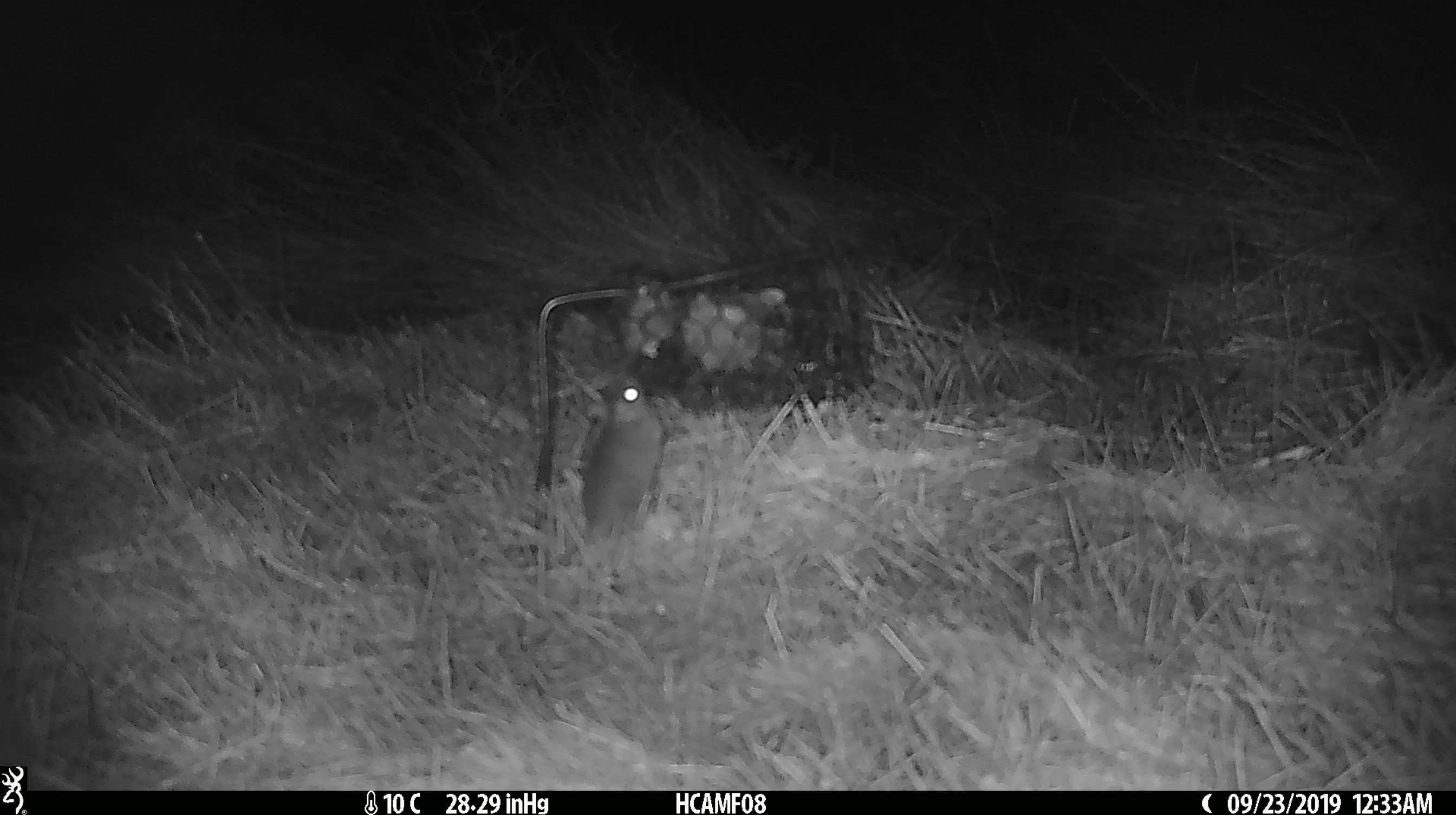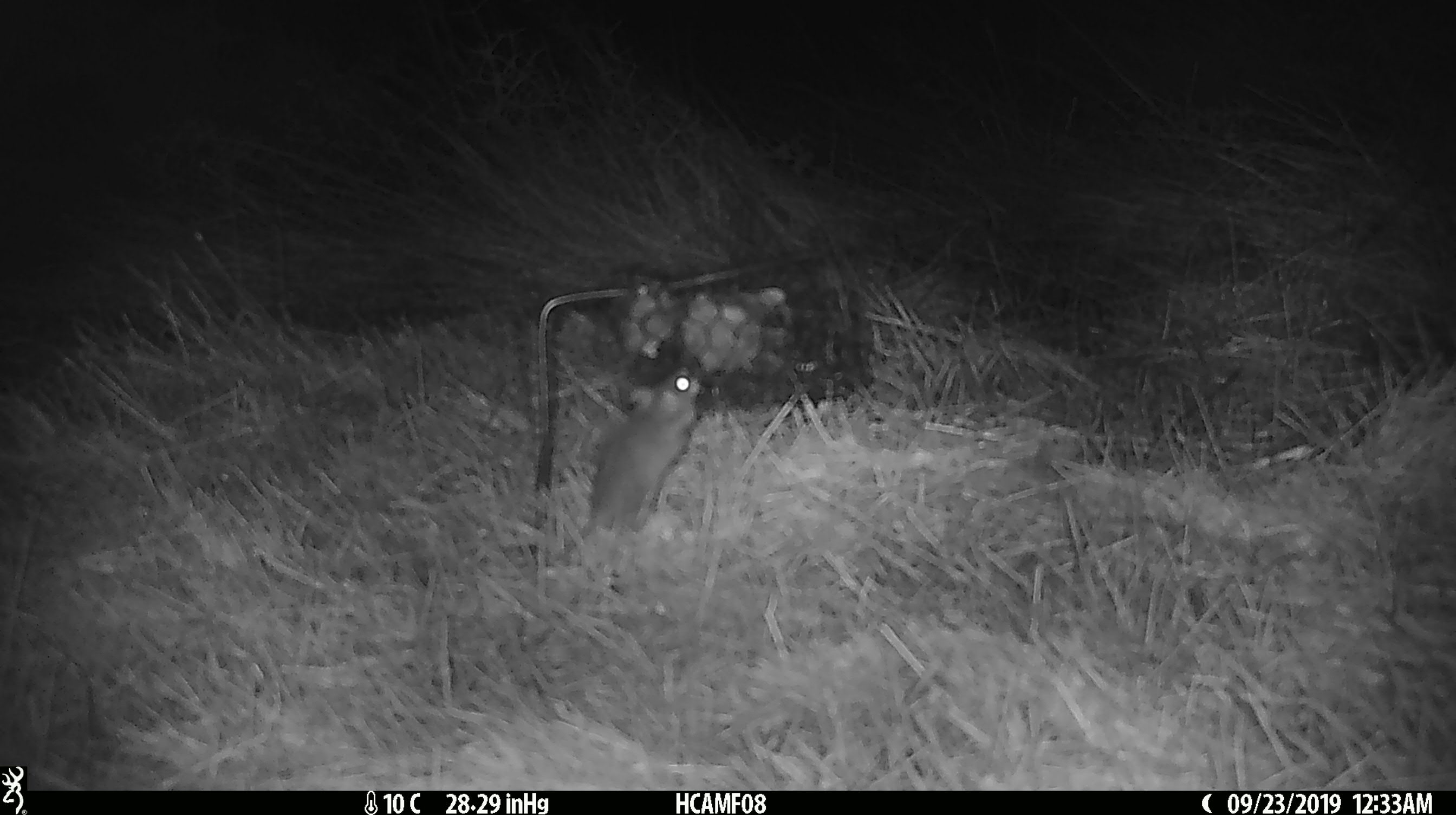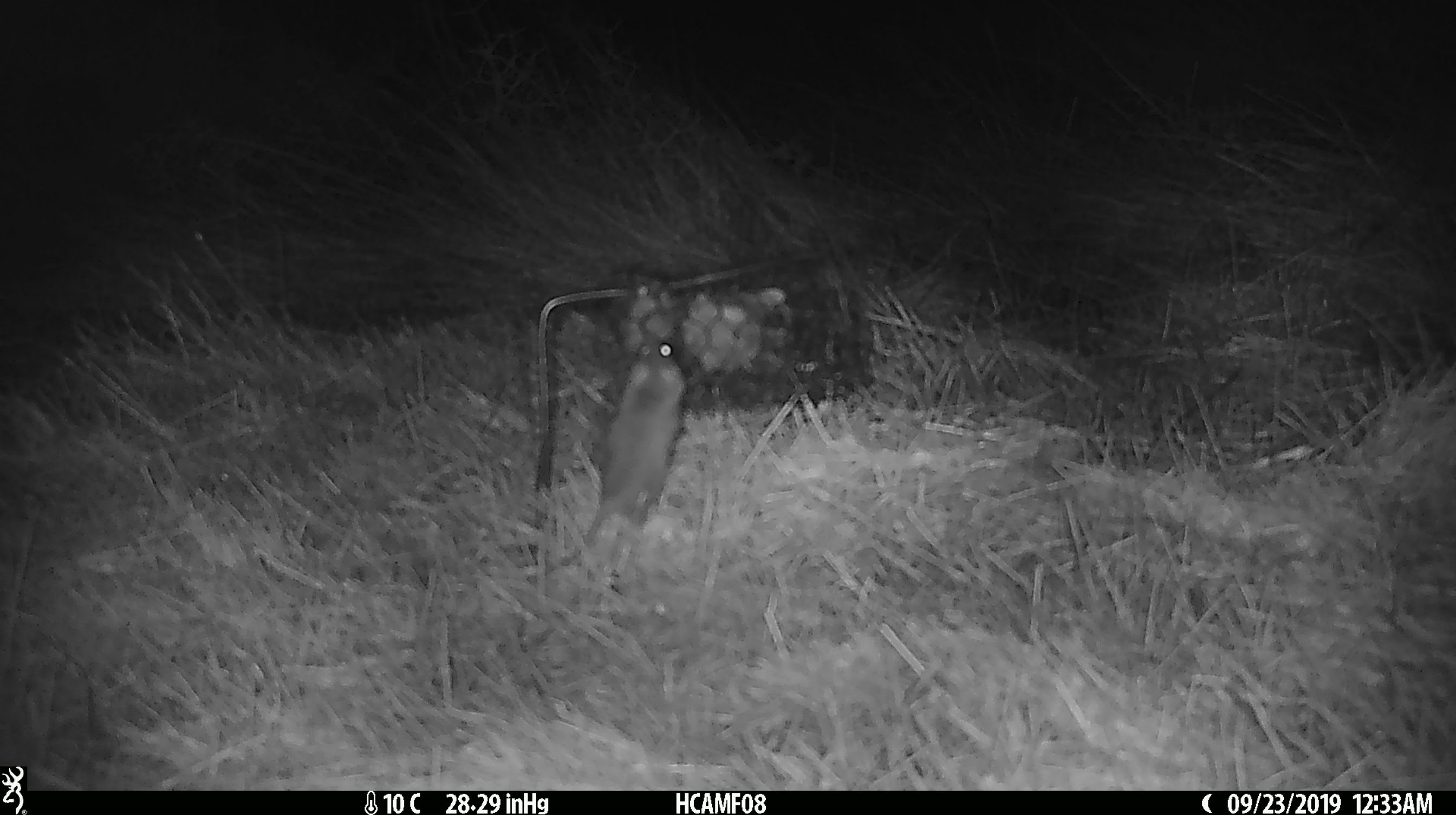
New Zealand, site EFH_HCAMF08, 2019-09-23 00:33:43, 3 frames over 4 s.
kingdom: Animalia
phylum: Chordata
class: Mammalia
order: Rodentia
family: Muridae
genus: Mus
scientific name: Mus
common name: mouse